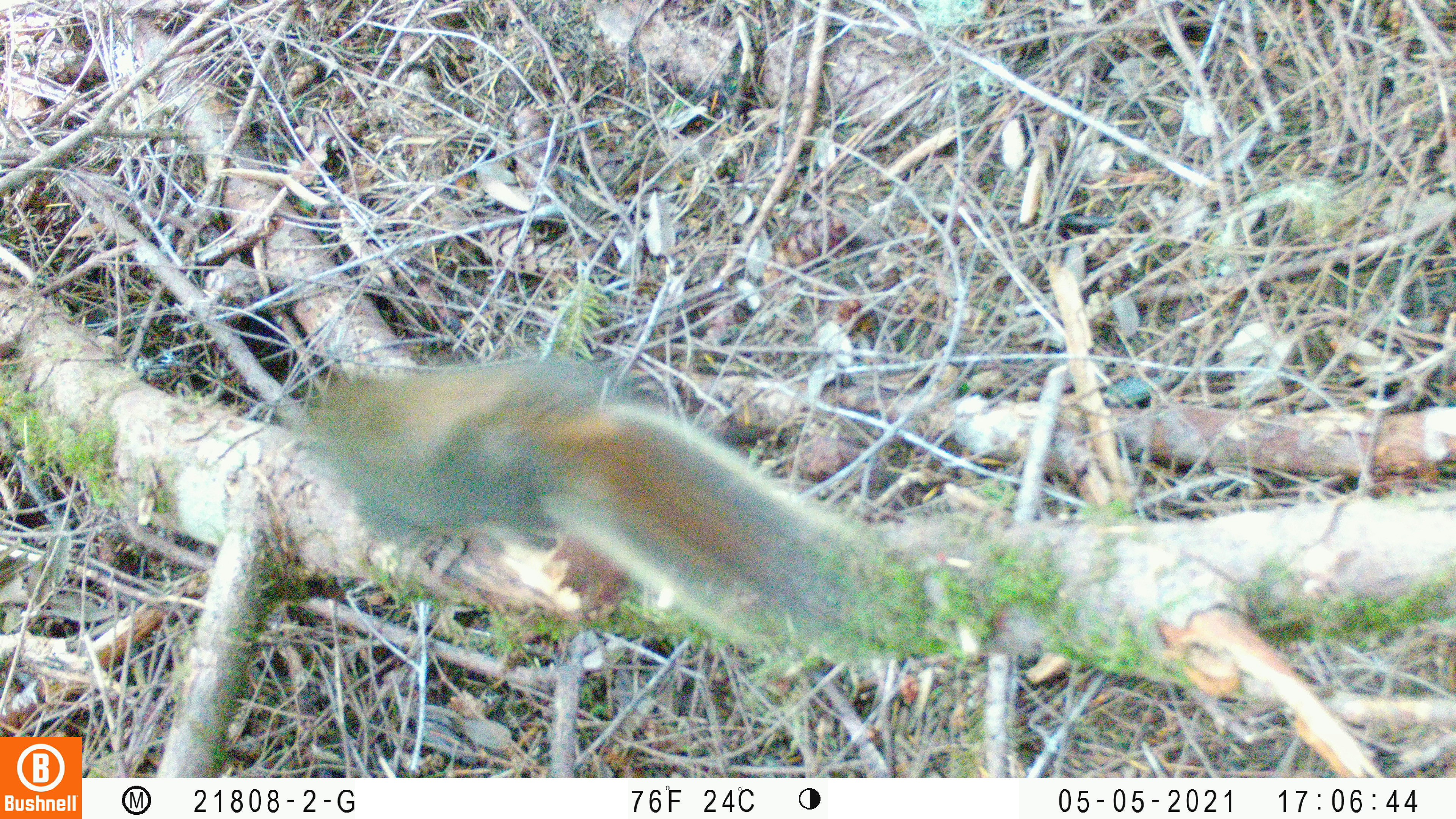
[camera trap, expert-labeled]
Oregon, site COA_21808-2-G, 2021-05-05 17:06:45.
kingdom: Animalia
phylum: Chordata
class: Mammalia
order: Rodentia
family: Sciuridae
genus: Tamiasciurus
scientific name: Tamiasciurus douglasii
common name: douglas squirrel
Douglas squirrel (Tamiasciurus douglasii).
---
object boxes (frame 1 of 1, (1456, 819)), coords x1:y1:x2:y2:
douglas squirrel: 283:330:904:668